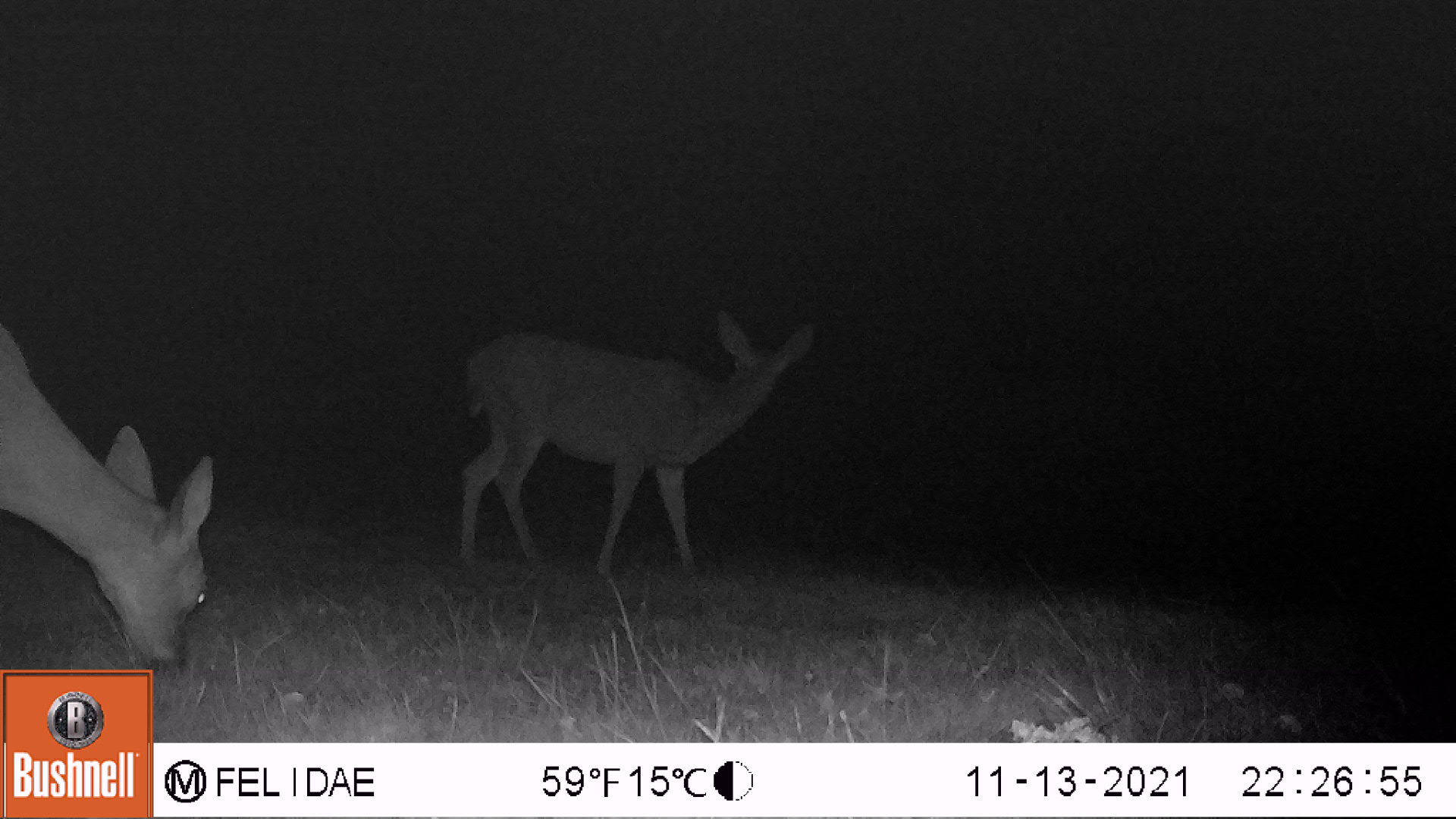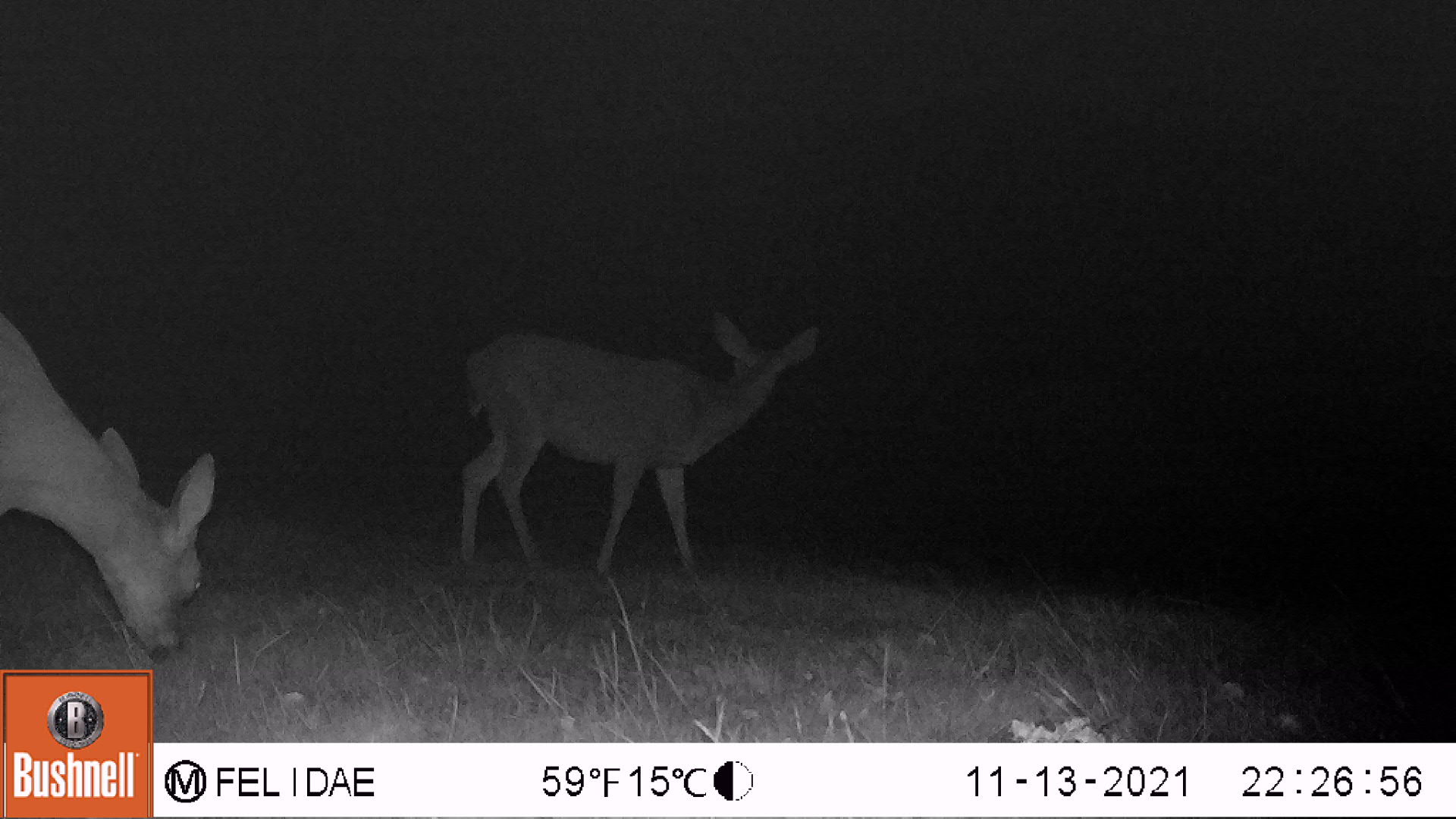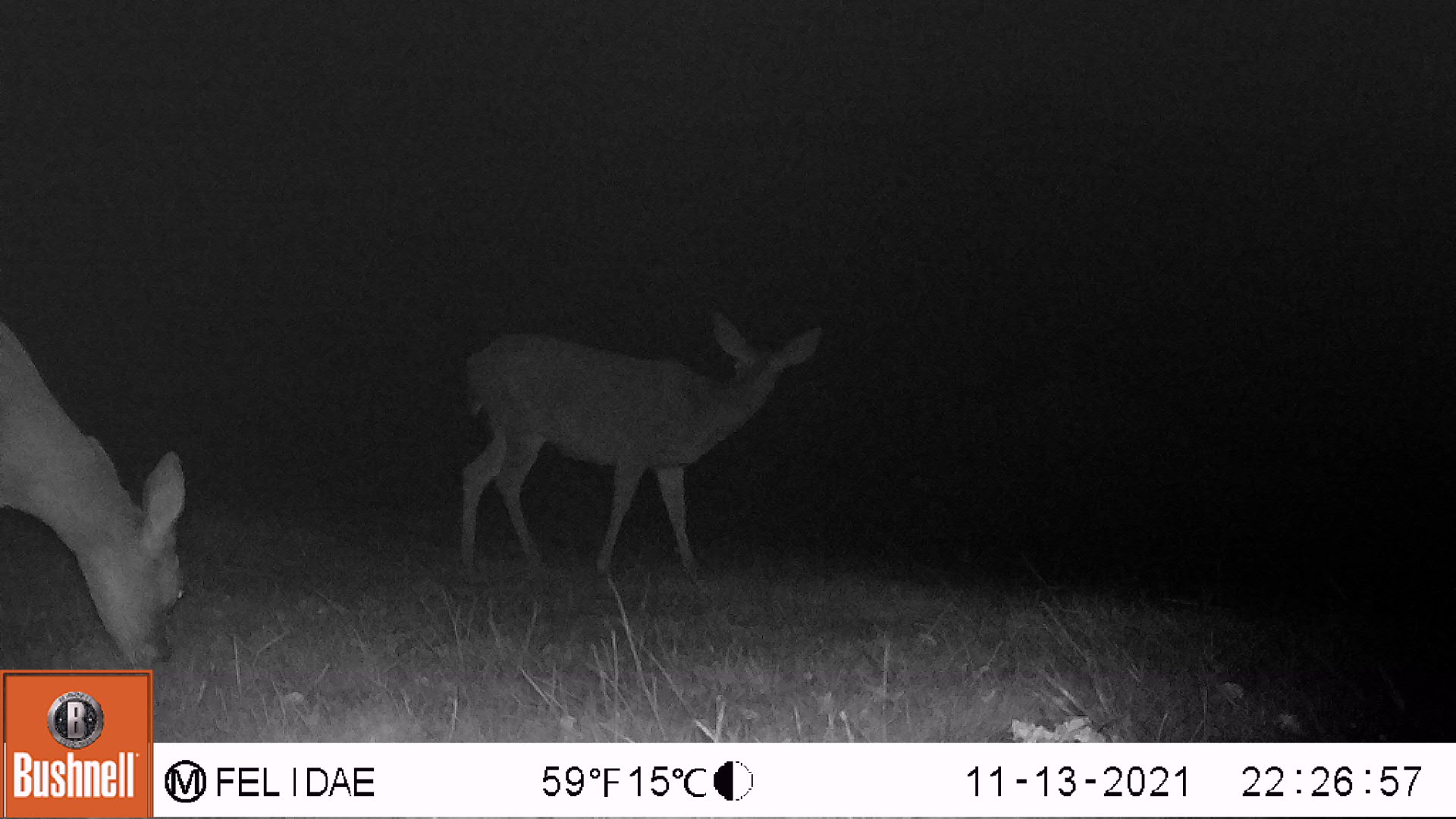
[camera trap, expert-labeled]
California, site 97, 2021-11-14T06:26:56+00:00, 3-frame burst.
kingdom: Animalia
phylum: Chordata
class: Mammalia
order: Artiodactyla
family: Cervidae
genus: Odocoileus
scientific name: Odocoileus hemionus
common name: mule deer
Mule deer (Odocoileus hemionus).